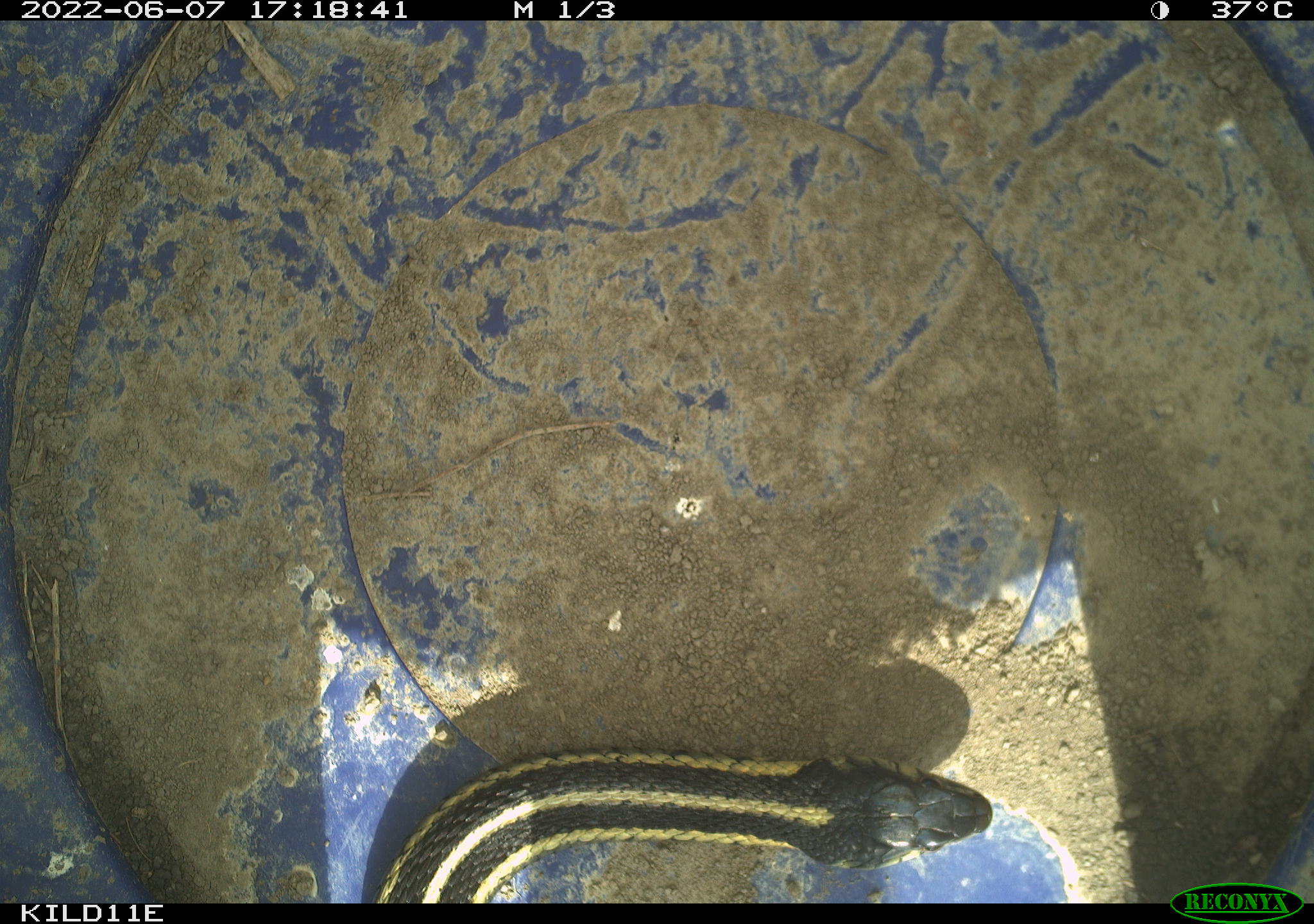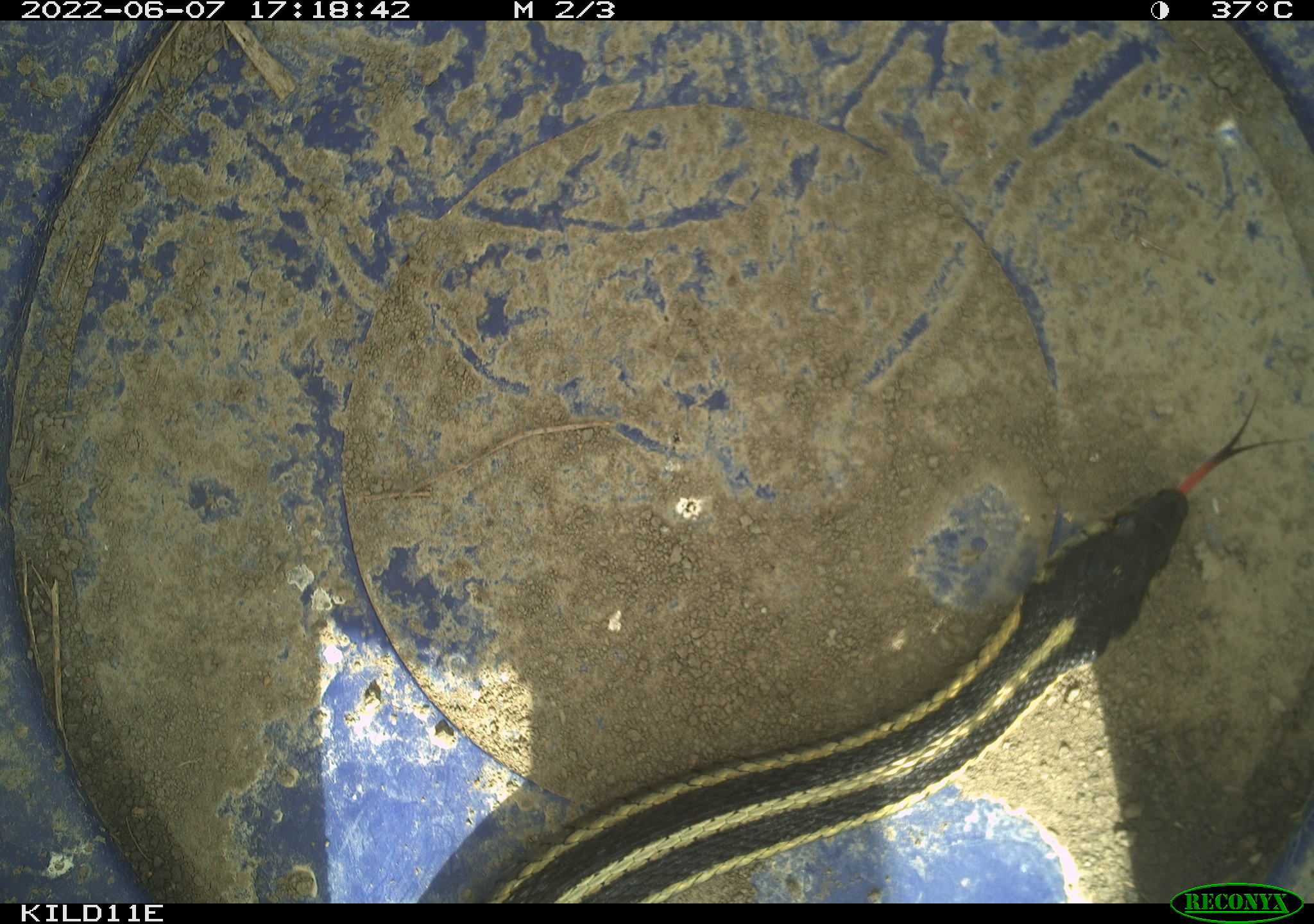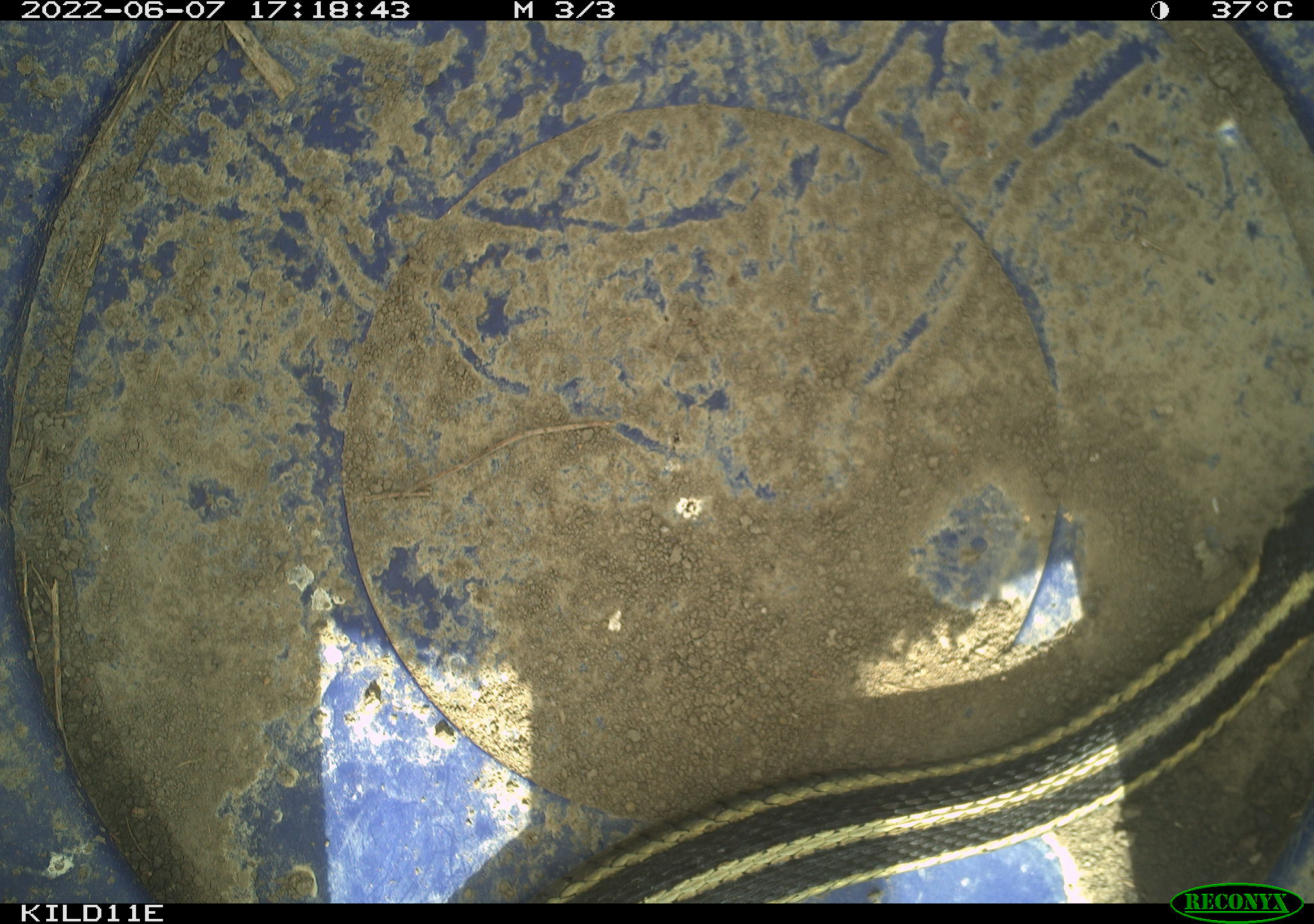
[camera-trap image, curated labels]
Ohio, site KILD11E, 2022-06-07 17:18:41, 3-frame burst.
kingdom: Animalia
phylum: Chordata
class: Reptilia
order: Squamata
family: Colubridae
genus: Thamnophis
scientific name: Thamnophis sirtalis sirtalis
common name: eastern gartersnake